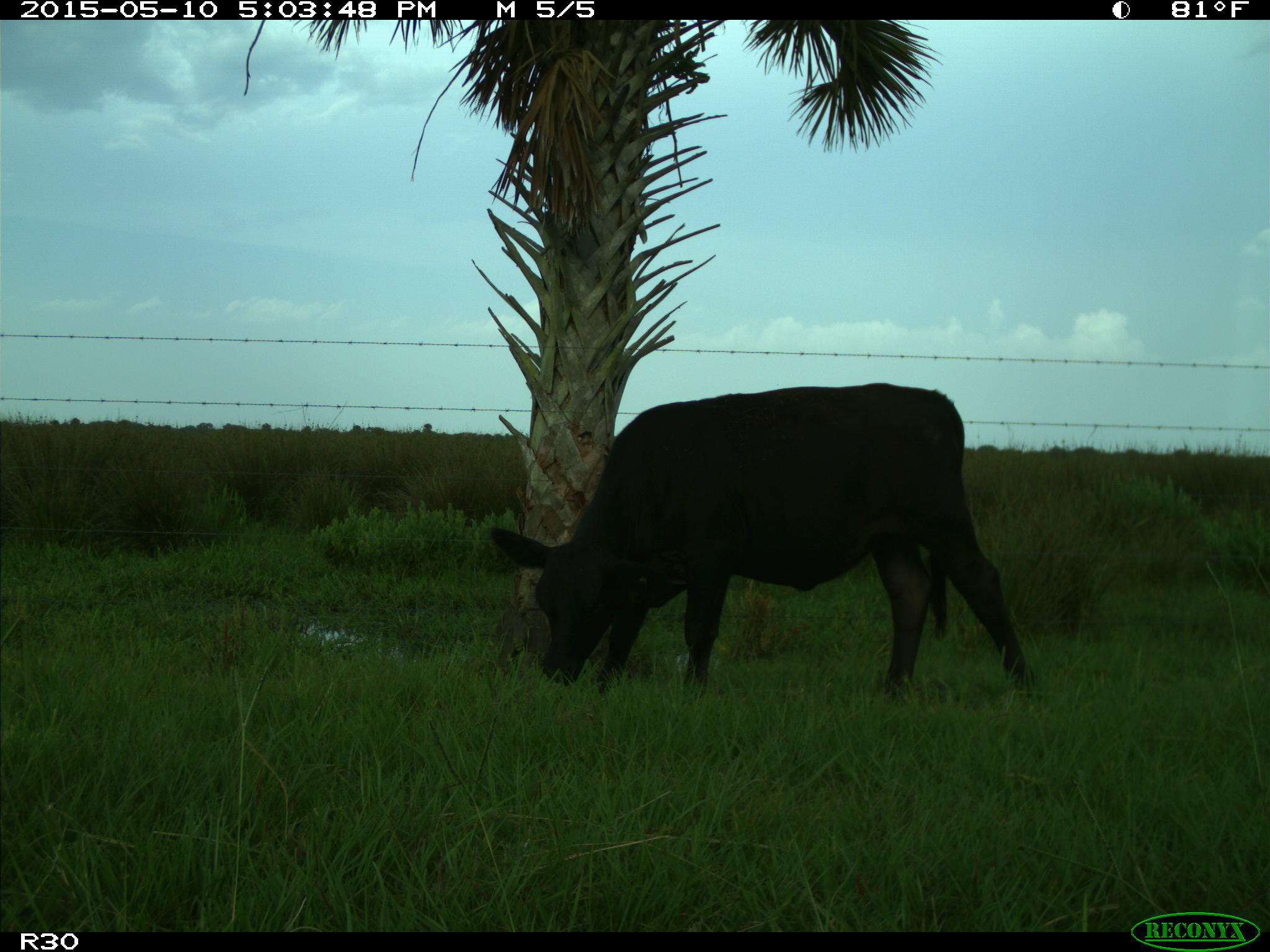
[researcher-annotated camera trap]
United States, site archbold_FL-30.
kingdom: Animalia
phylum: Chordata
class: Mammalia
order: Artiodactyla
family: Bovidae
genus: Bos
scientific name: Bos taurus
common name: domestic cow